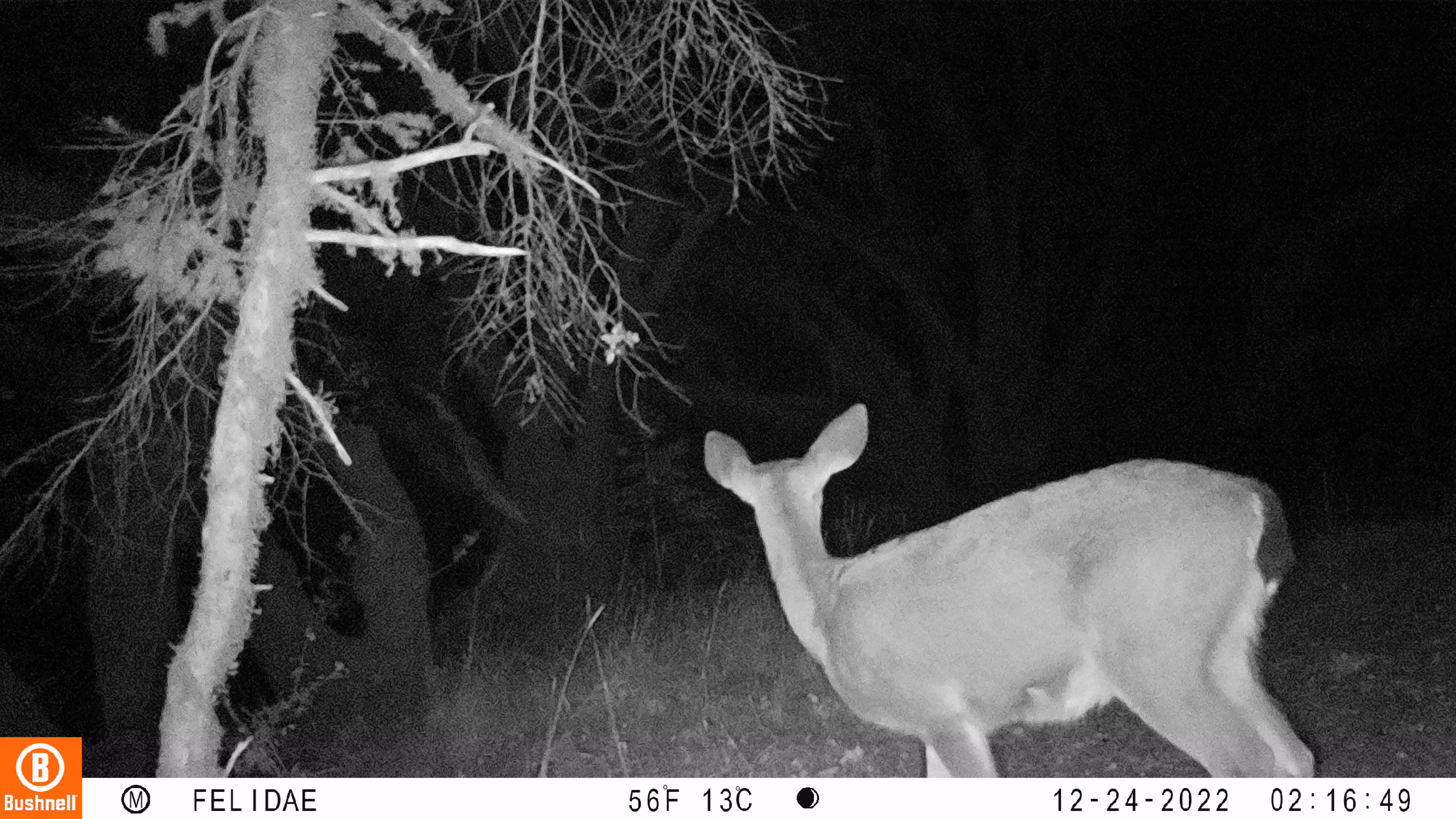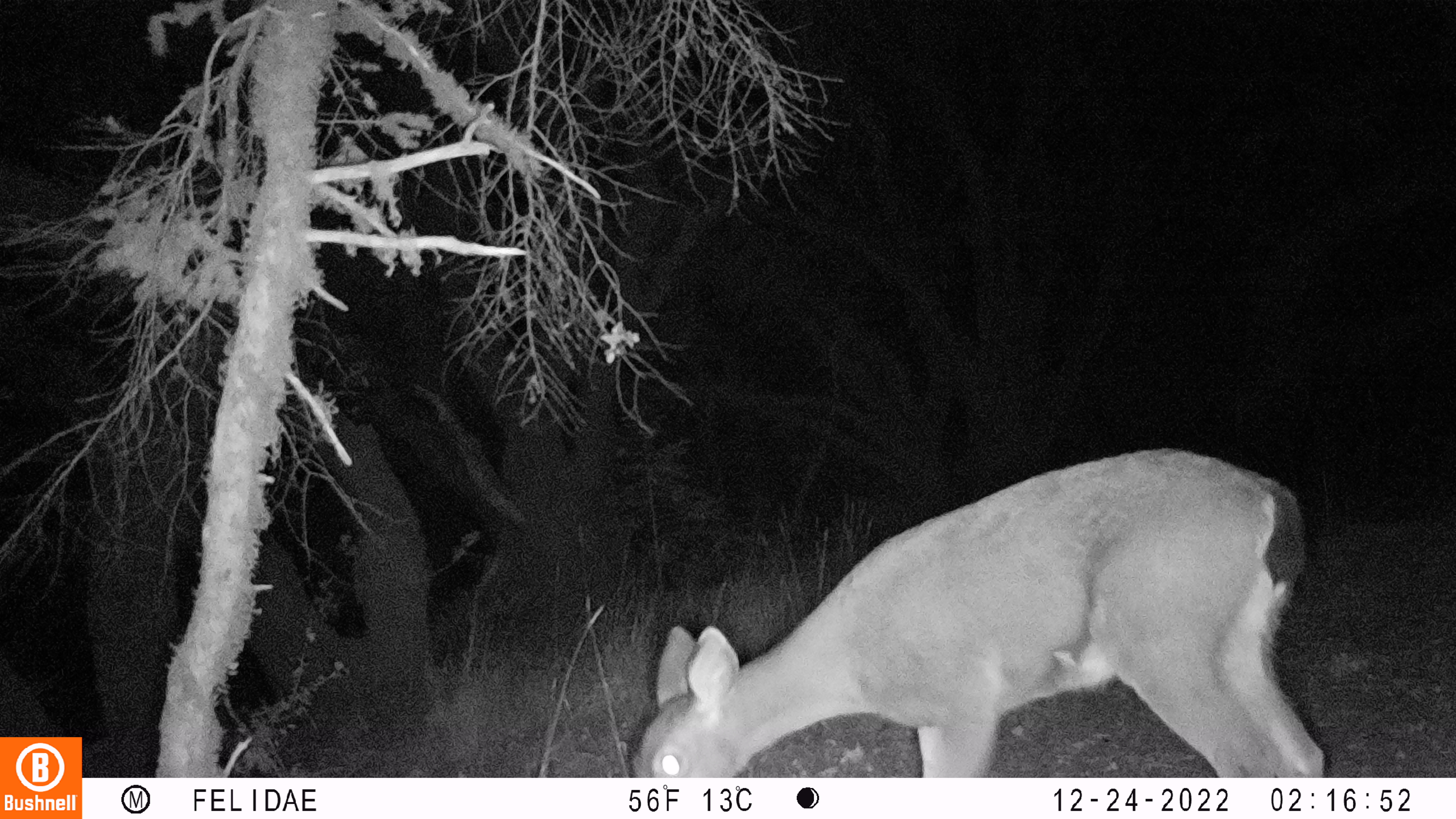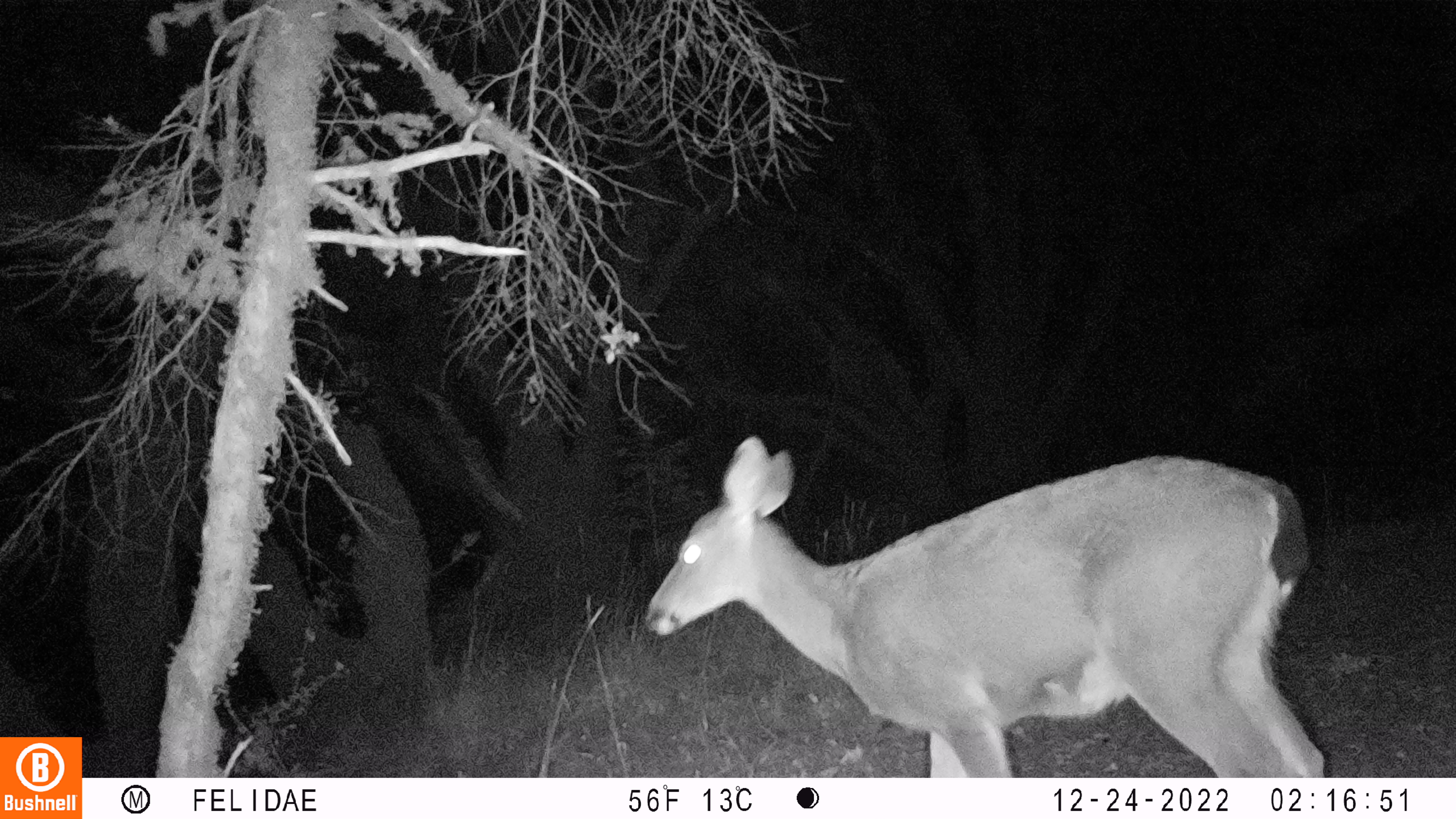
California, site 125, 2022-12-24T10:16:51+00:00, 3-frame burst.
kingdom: Animalia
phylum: Chordata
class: Mammalia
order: Artiodactyla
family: Cervidae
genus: Odocoileus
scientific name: Odocoileus hemionus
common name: mule deer